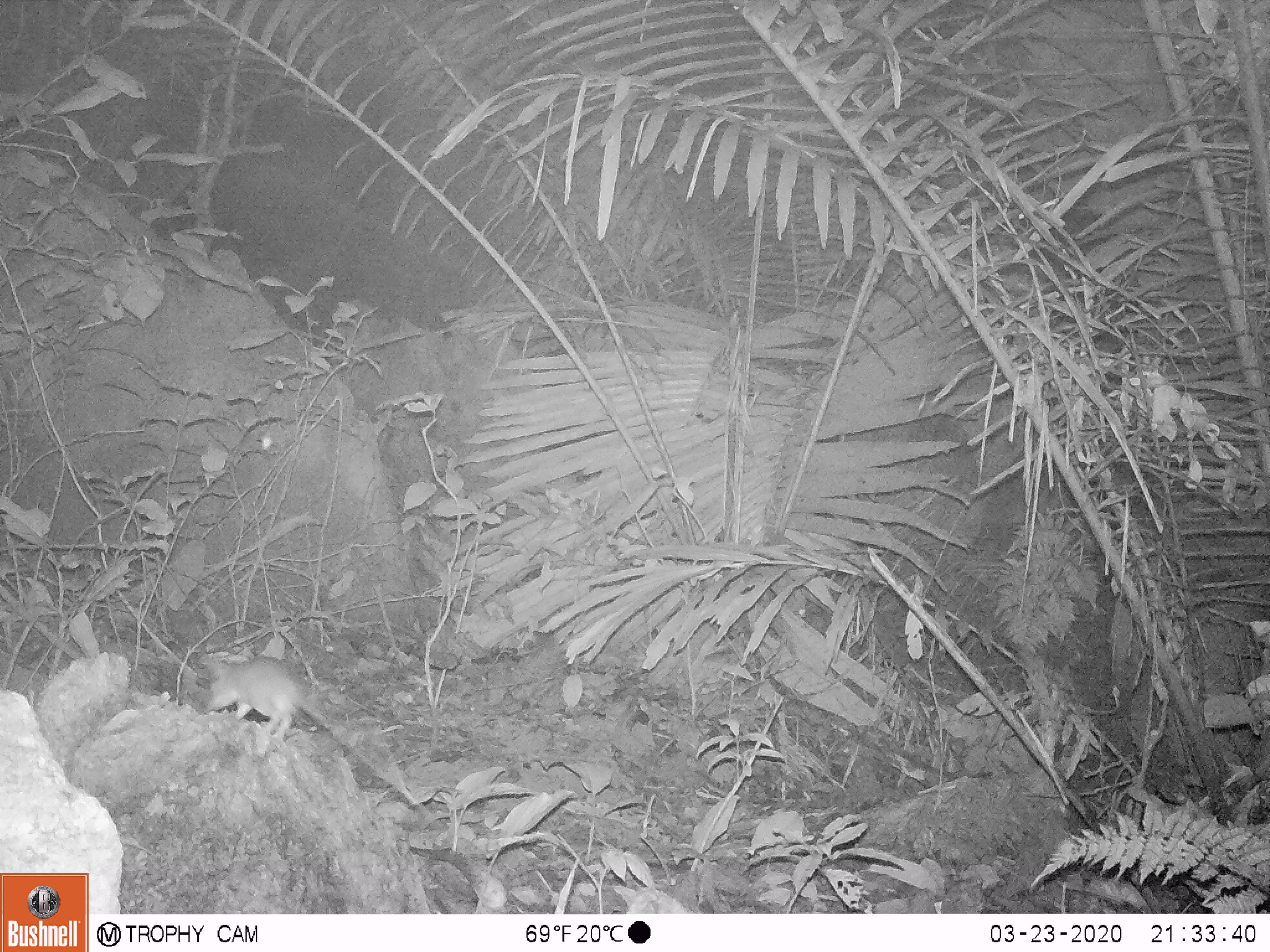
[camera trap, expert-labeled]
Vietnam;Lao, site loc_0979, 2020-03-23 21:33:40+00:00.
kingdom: Animalia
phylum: Chordata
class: Mammalia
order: Rodentia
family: Muridae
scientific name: Muridae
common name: old-world mice and rats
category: unidentified murid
Unidentified murid (old-world mice and rats) (Muridae). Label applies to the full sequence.